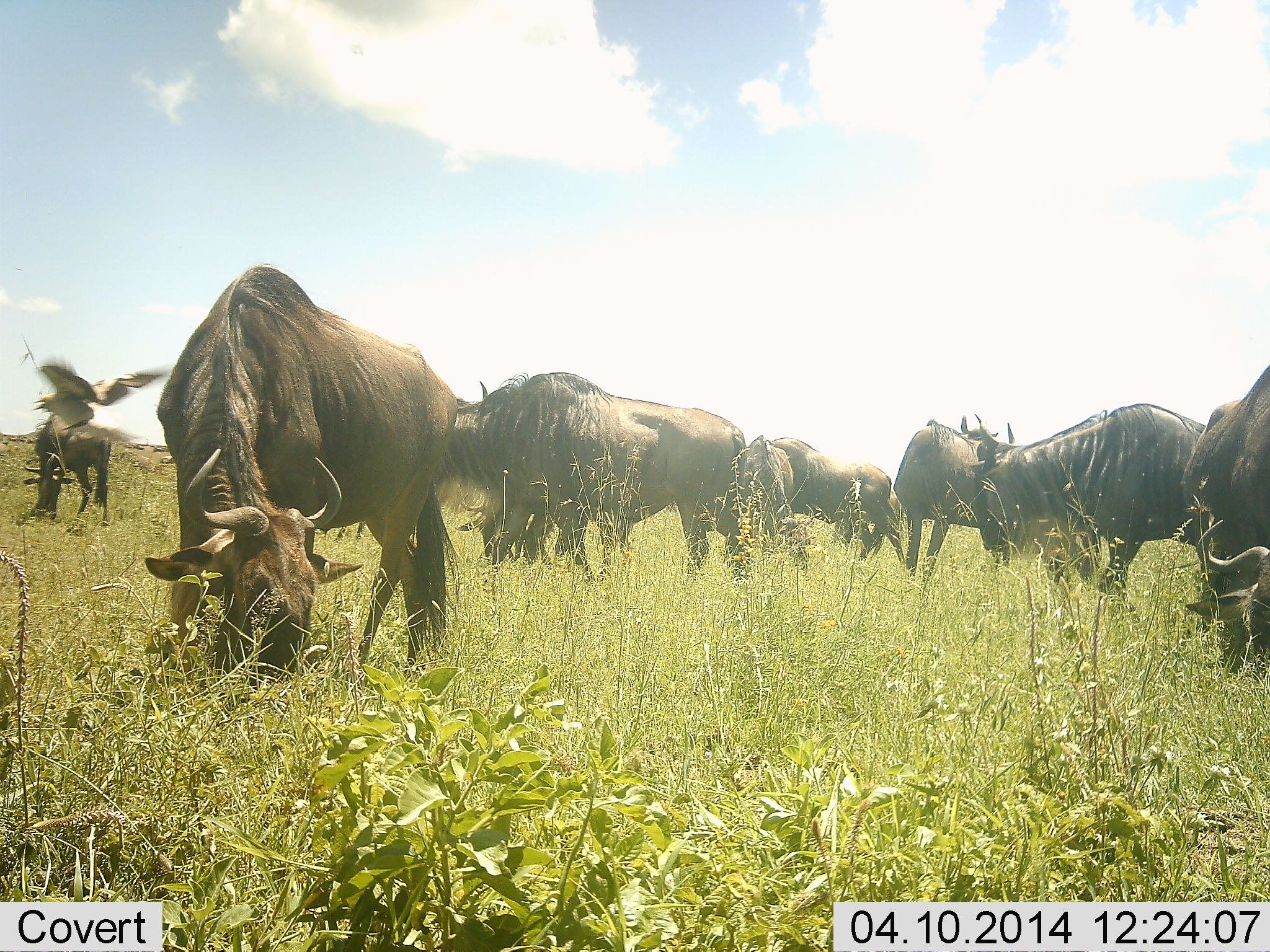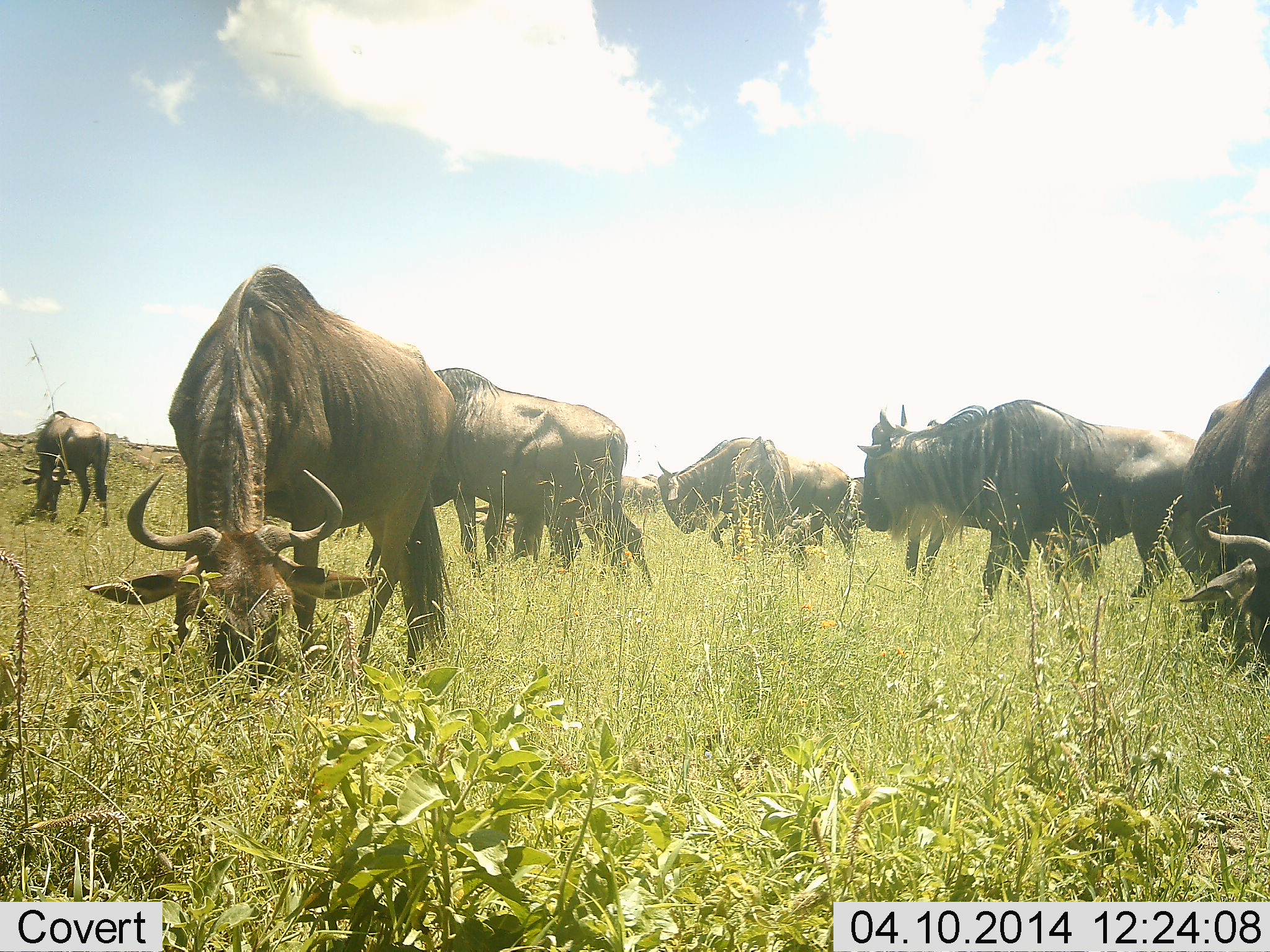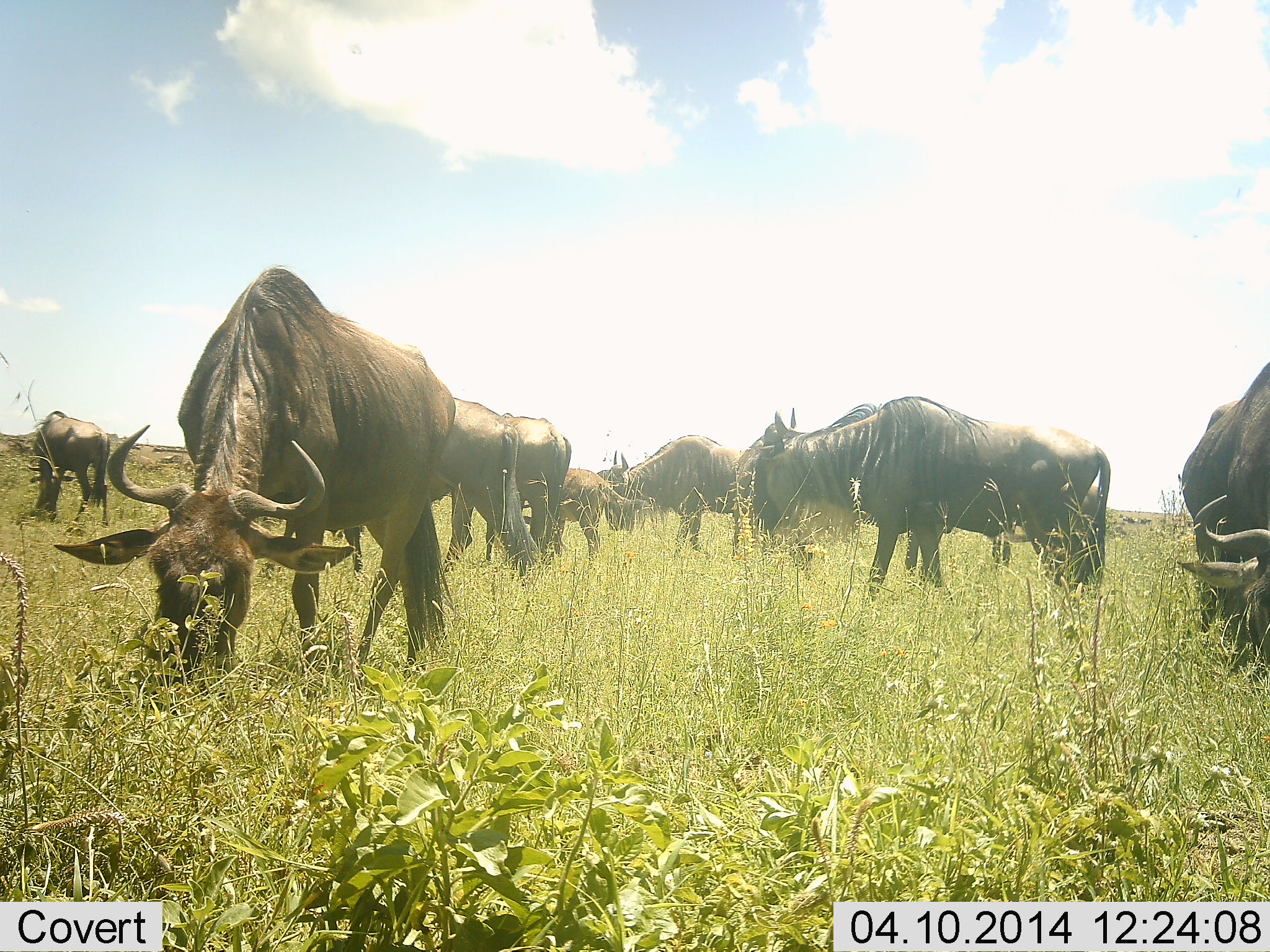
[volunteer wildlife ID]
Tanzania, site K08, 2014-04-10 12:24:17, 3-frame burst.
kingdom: Animalia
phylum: Chordata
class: Mammalia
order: Artiodactyla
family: Bovidae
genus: Connochaetes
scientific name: Connochaetes taurinus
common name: blue wildebeest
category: wildebeest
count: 8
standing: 18%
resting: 0%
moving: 27%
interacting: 0%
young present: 45%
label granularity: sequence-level